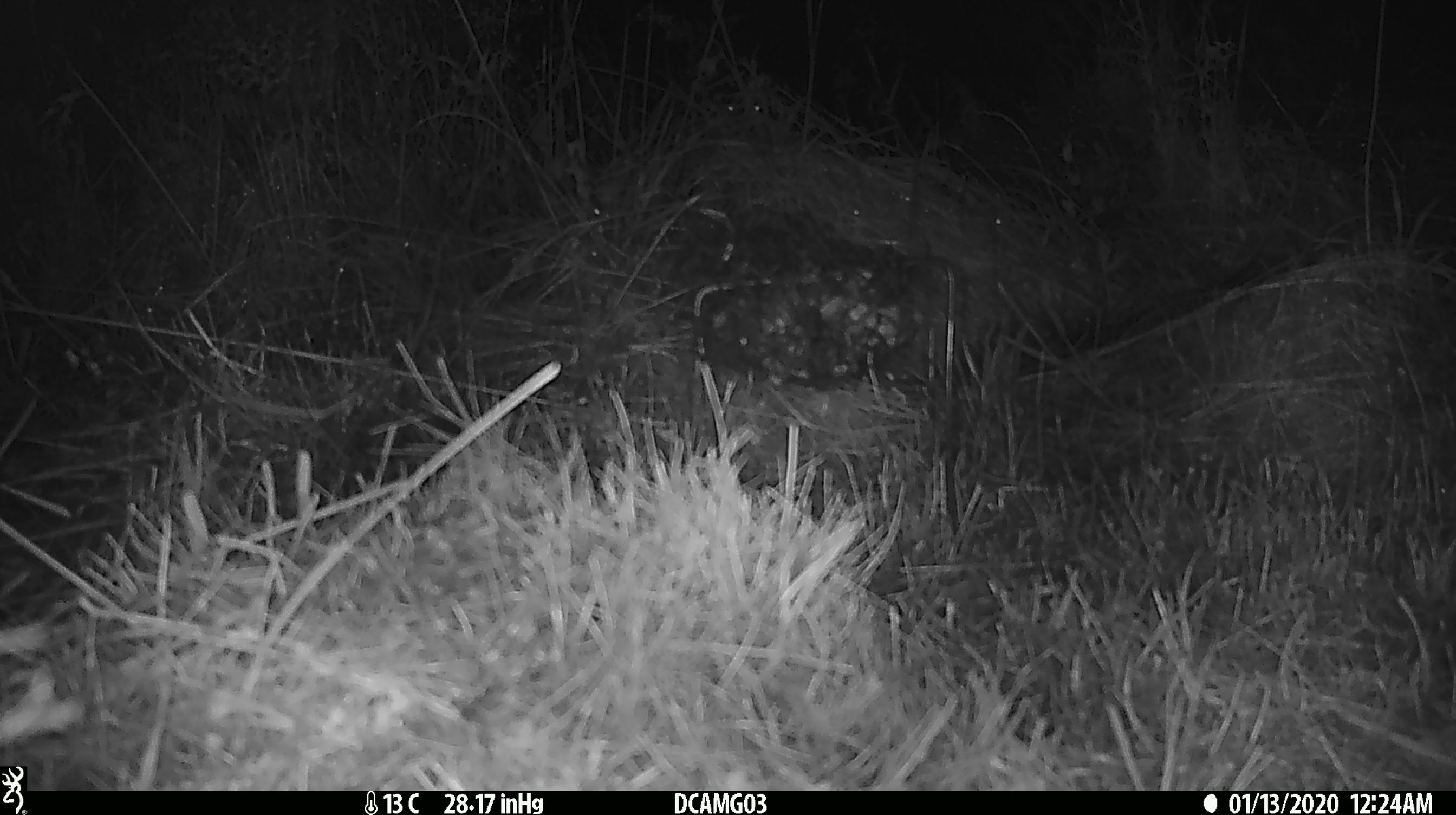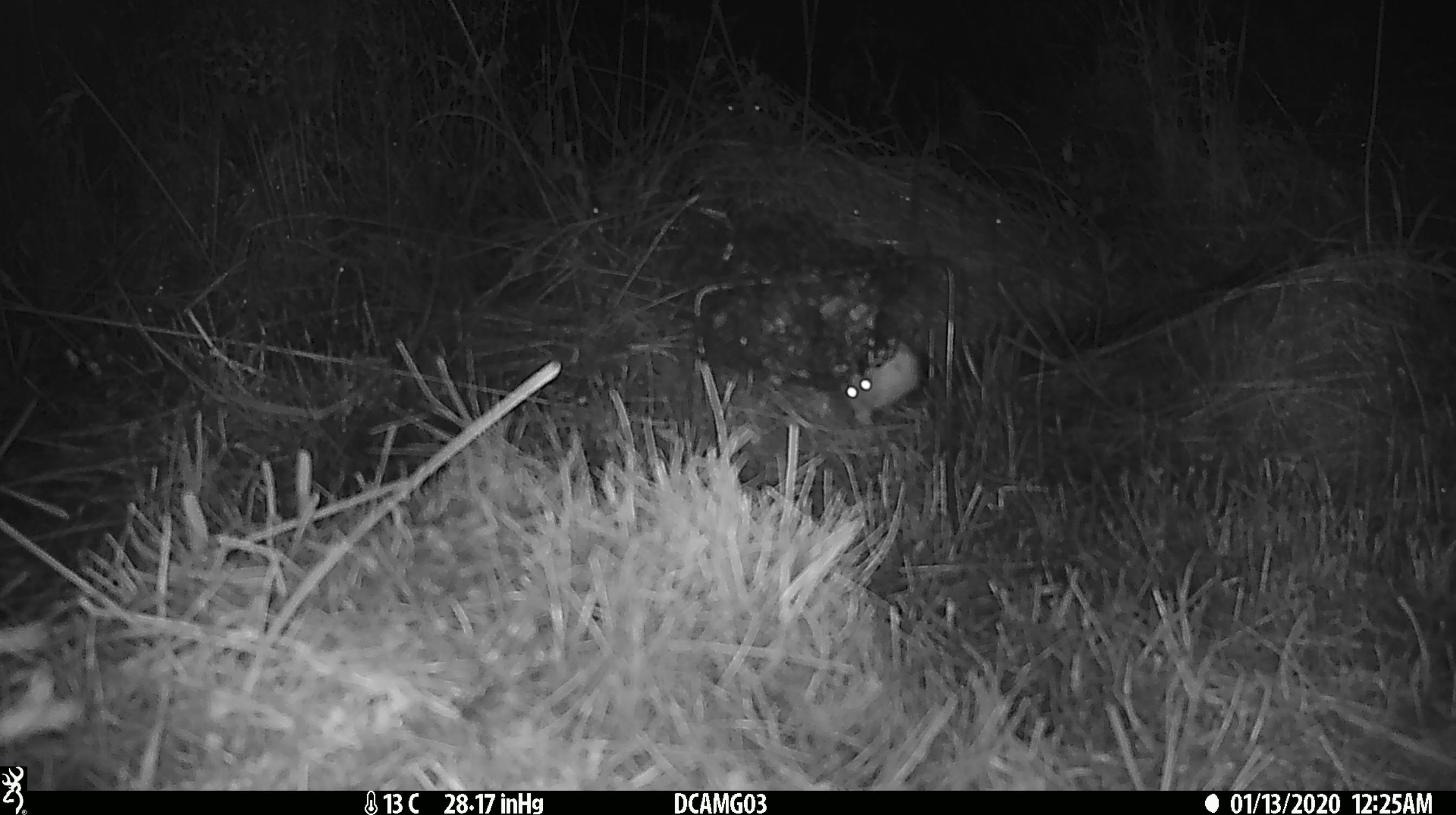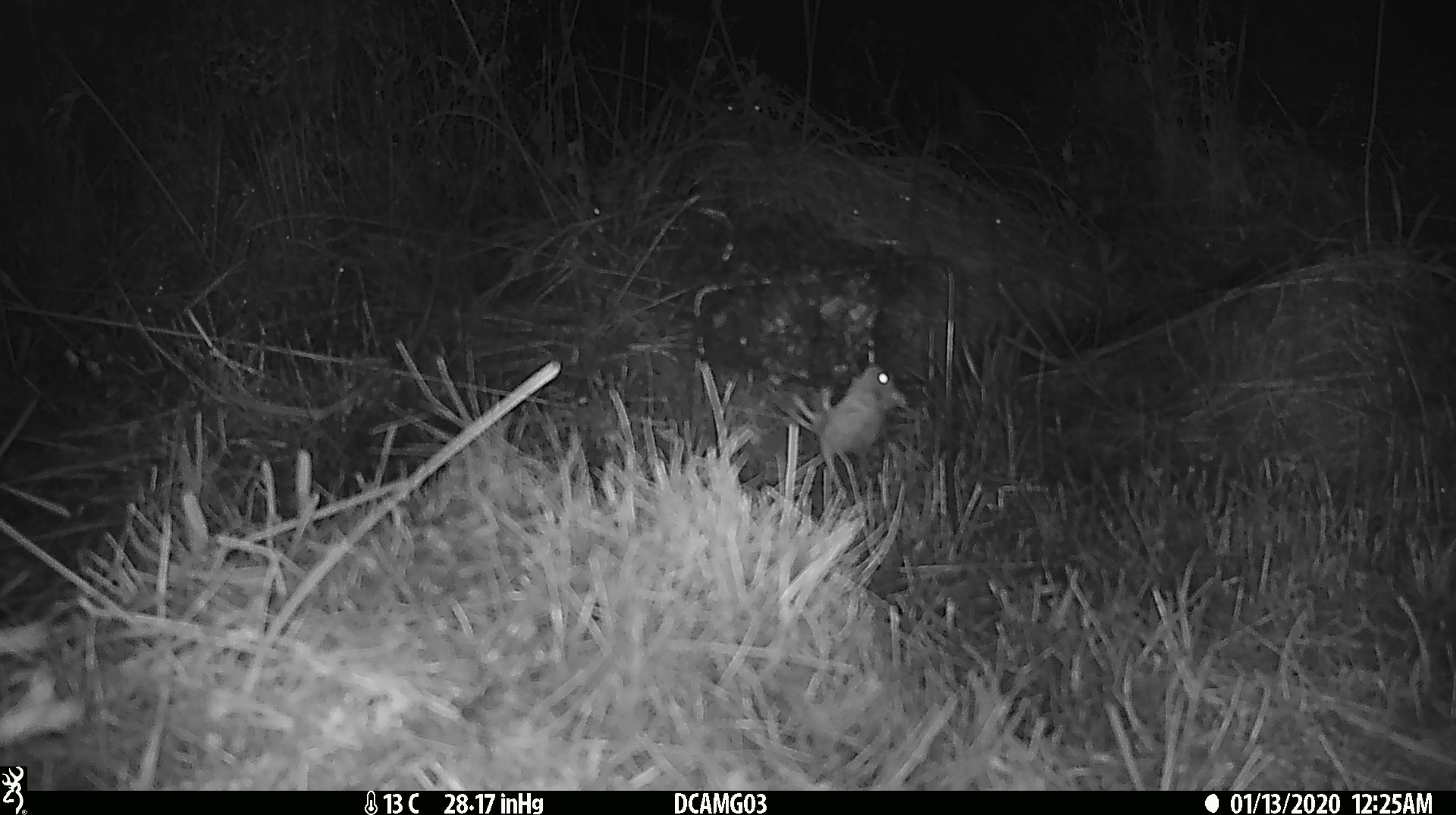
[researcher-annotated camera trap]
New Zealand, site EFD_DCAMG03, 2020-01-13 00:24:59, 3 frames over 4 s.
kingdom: Animalia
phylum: Chordata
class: Mammalia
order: Rodentia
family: Muridae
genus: Mus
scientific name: Mus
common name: mouse